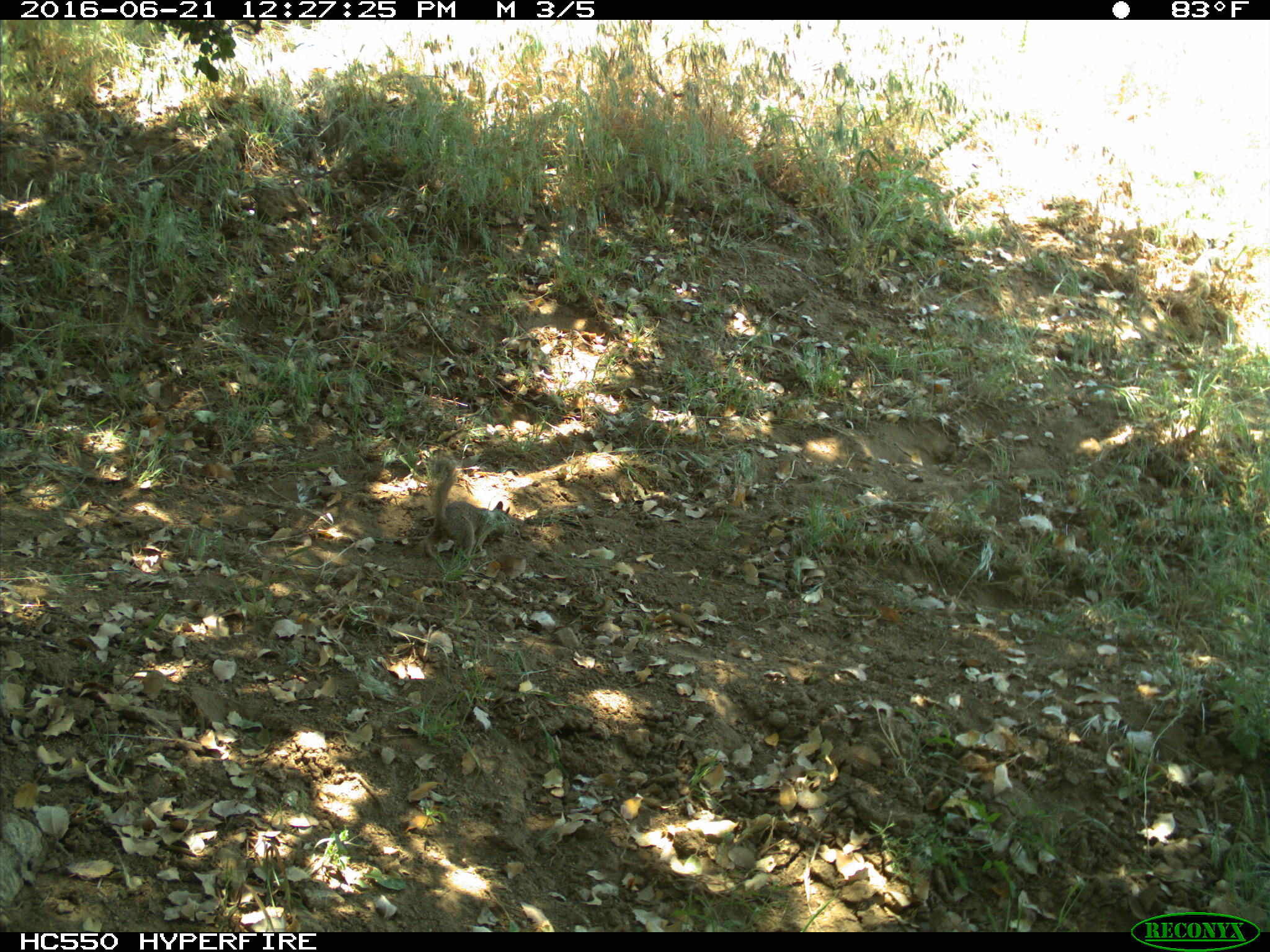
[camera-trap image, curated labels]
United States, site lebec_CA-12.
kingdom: Animalia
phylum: Chordata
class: Mammalia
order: Rodentia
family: Sciuridae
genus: Otospermophilus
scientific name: Otospermophilus beecheyi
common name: california ground squirrel